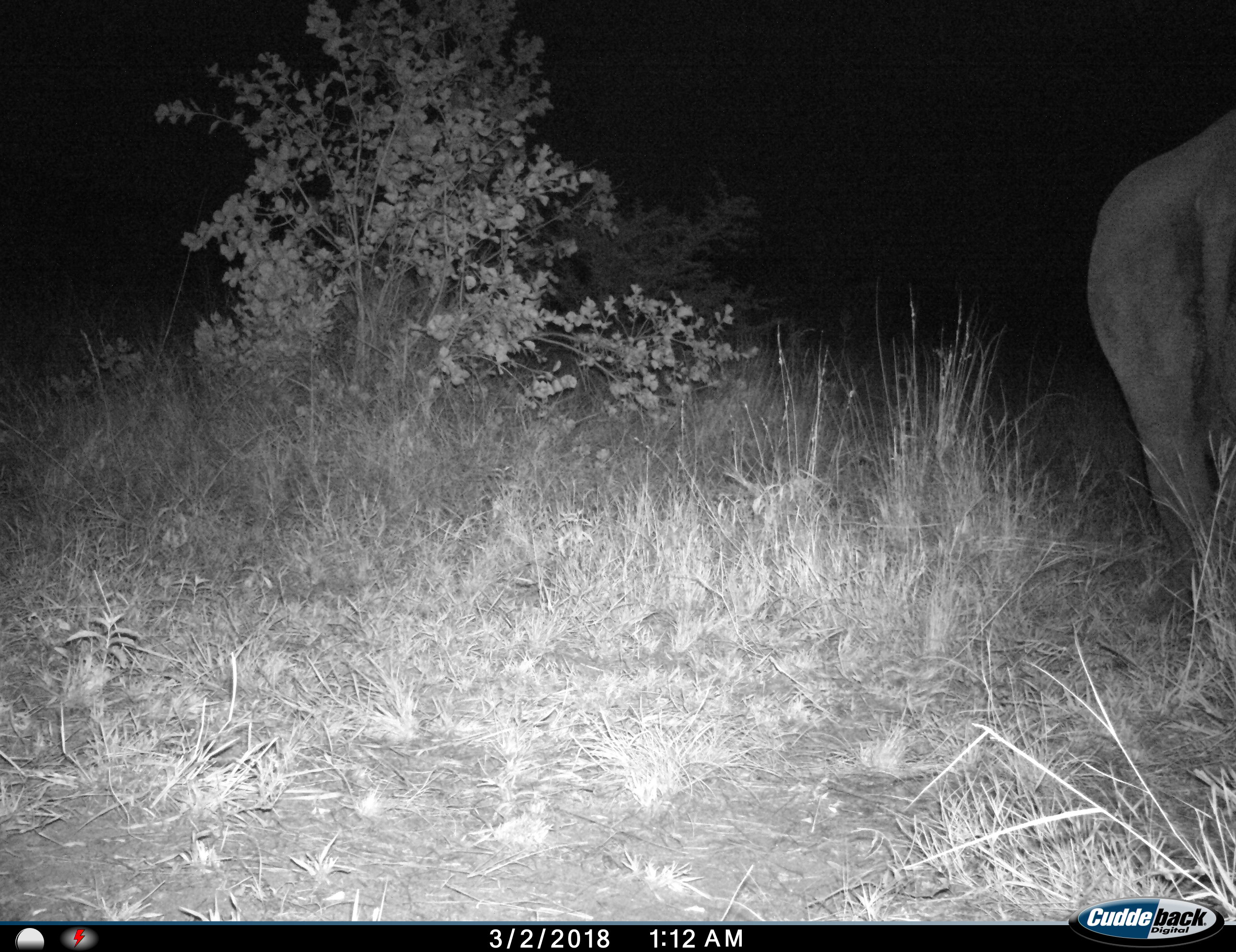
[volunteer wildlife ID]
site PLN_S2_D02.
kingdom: Animalia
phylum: Chordata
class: Mammalia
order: Proboscidea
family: Elephantidae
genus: Loxodonta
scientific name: Loxodonta africana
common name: african bush elephant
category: elephant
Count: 1.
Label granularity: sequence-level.